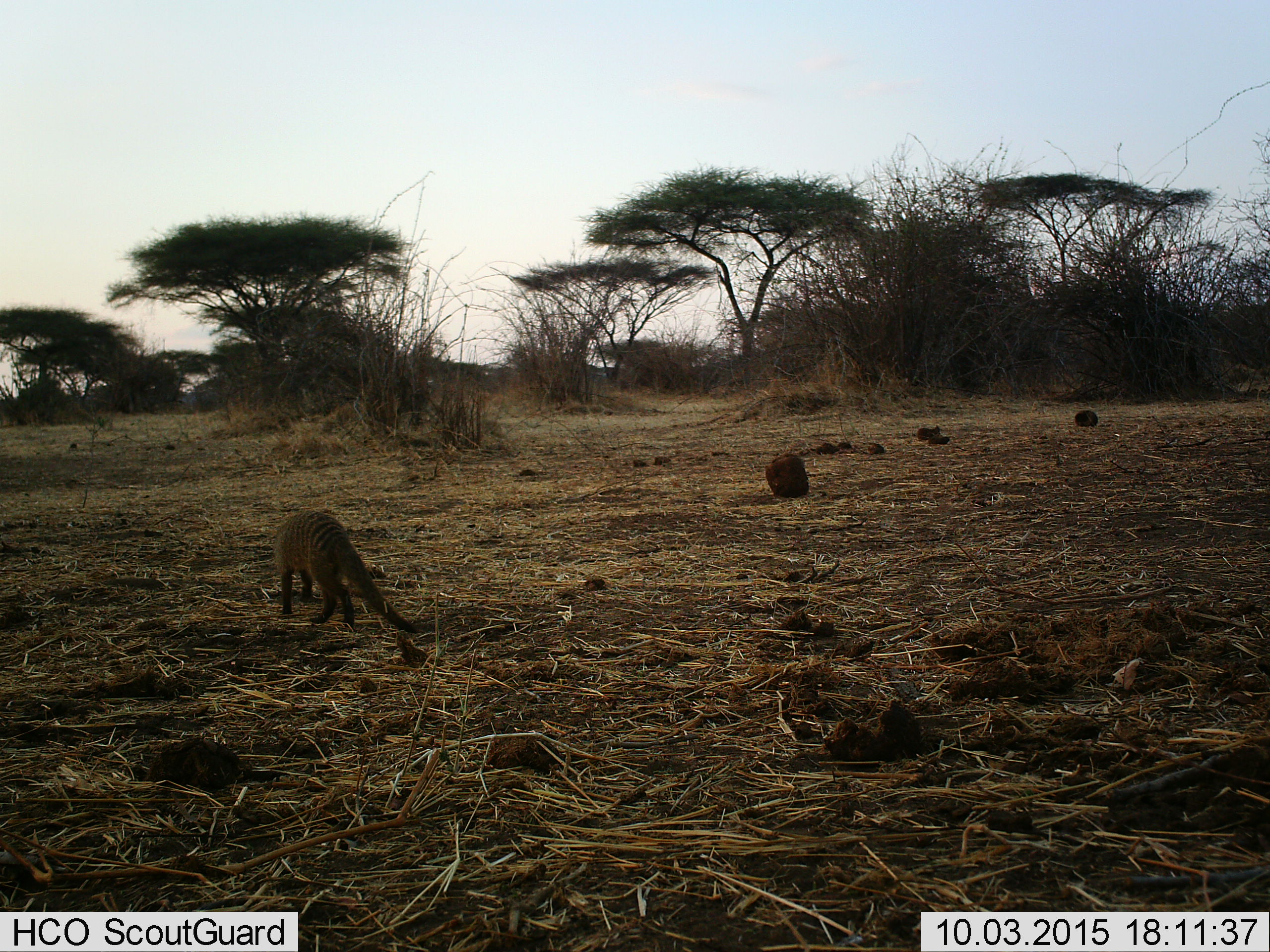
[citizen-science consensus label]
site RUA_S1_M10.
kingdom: Animalia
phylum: Chordata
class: Mammalia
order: Carnivora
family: Herpestidae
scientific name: Herpestidae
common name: mongoose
Mongoose (Herpestidae), count 1. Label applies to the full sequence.